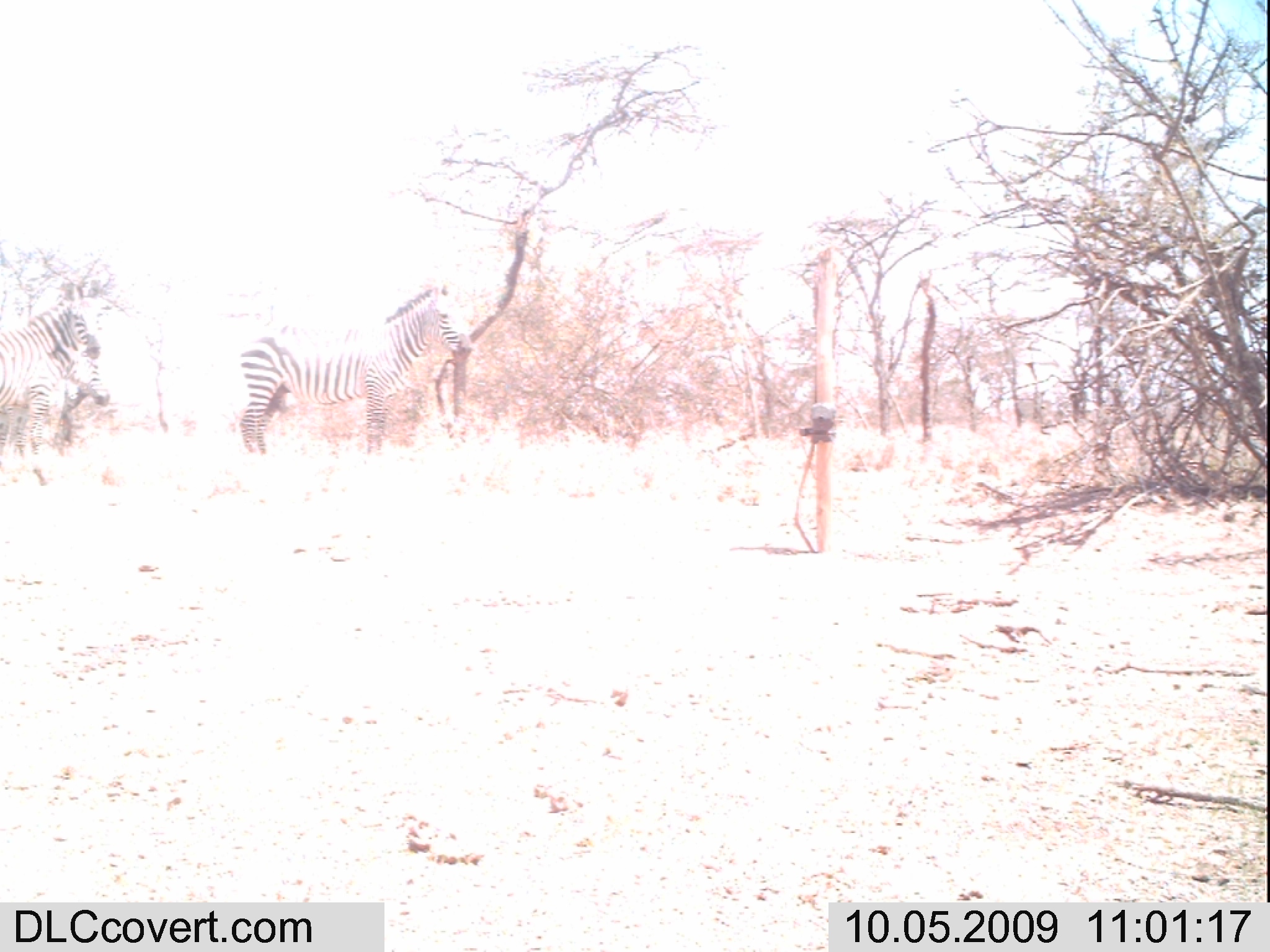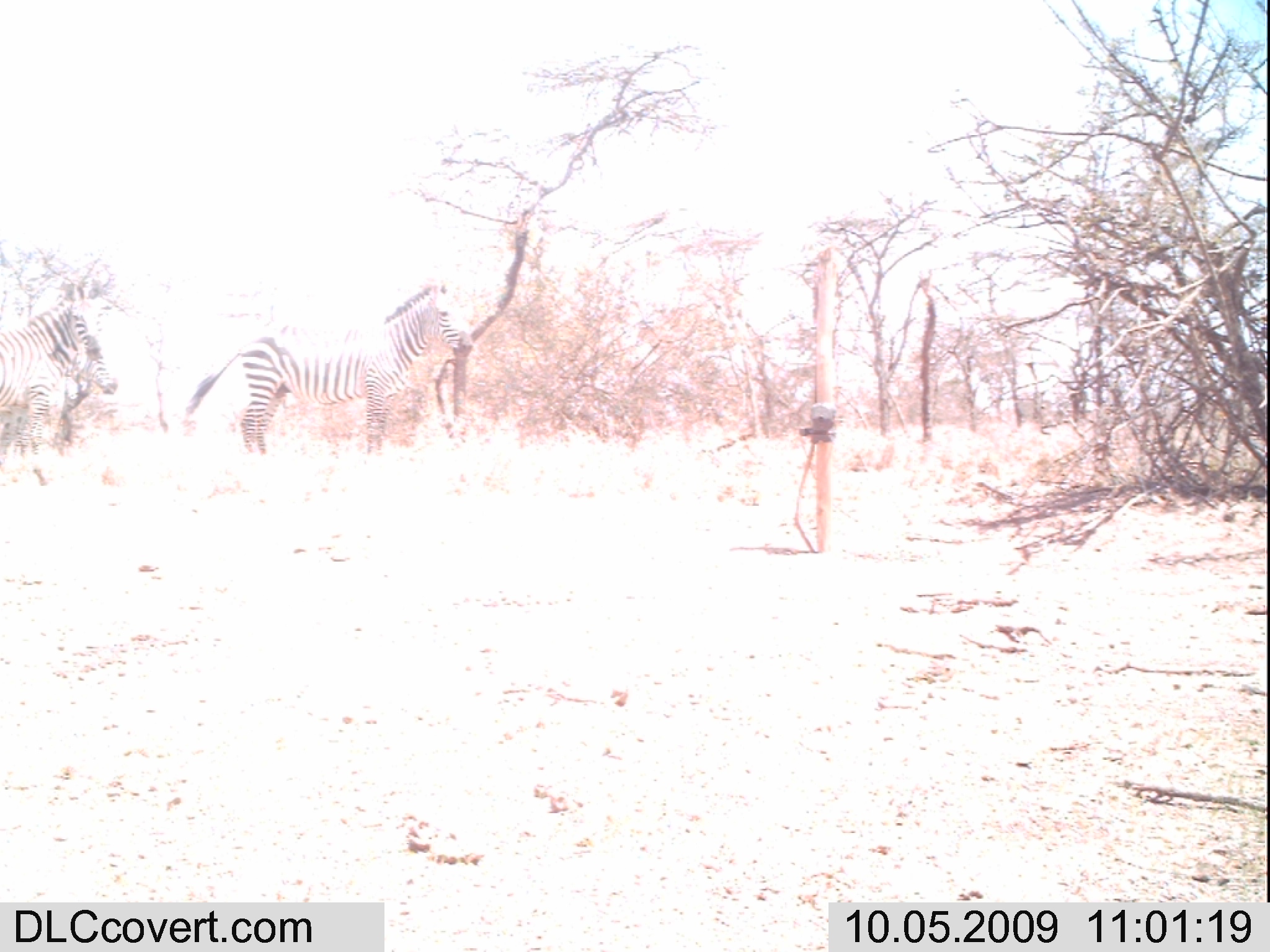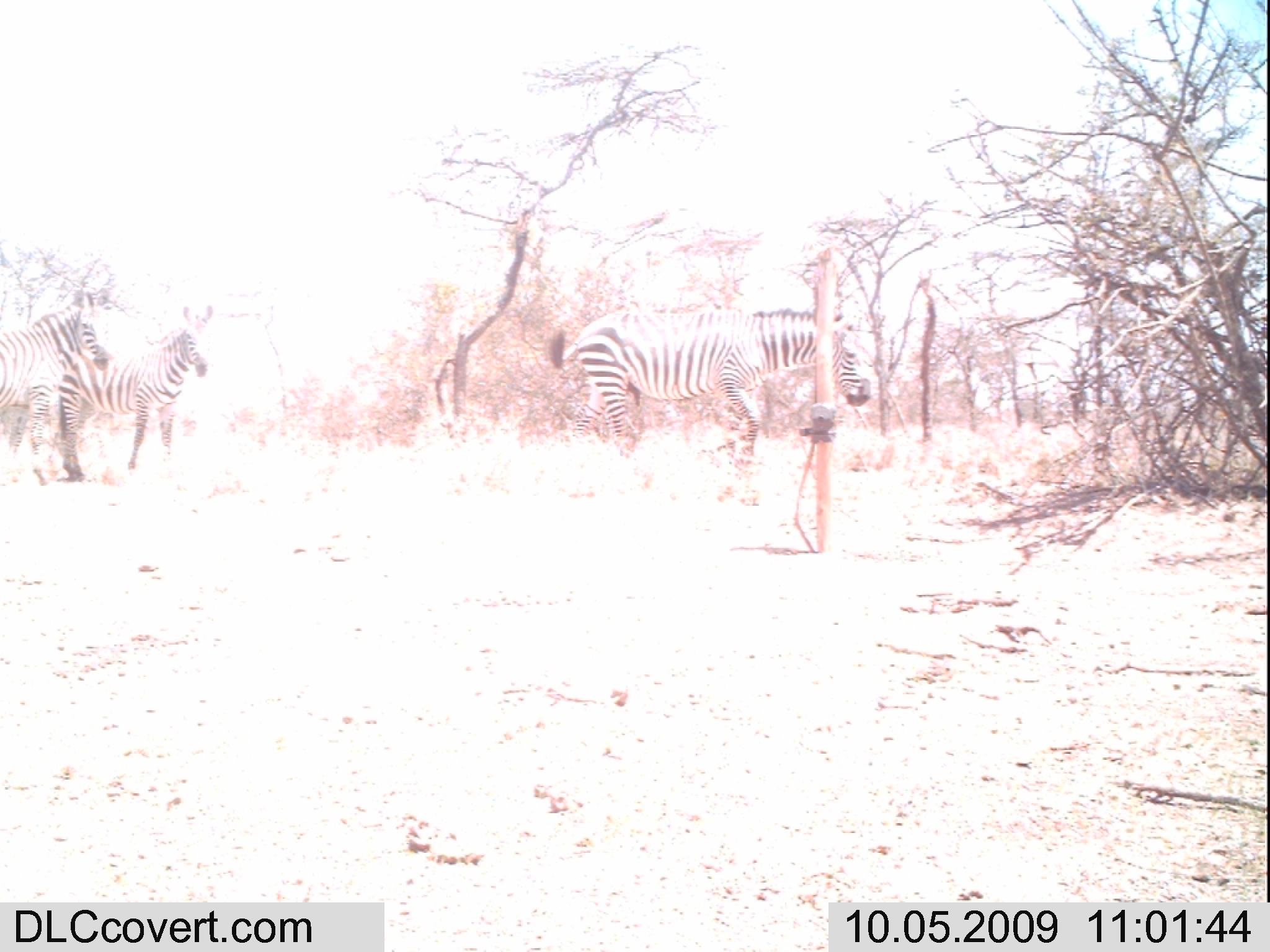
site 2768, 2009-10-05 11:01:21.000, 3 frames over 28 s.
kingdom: Animalia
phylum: Chordata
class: Mammalia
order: Perissodactyla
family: Equidae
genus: Equus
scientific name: Equus quagga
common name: plains zebra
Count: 3.